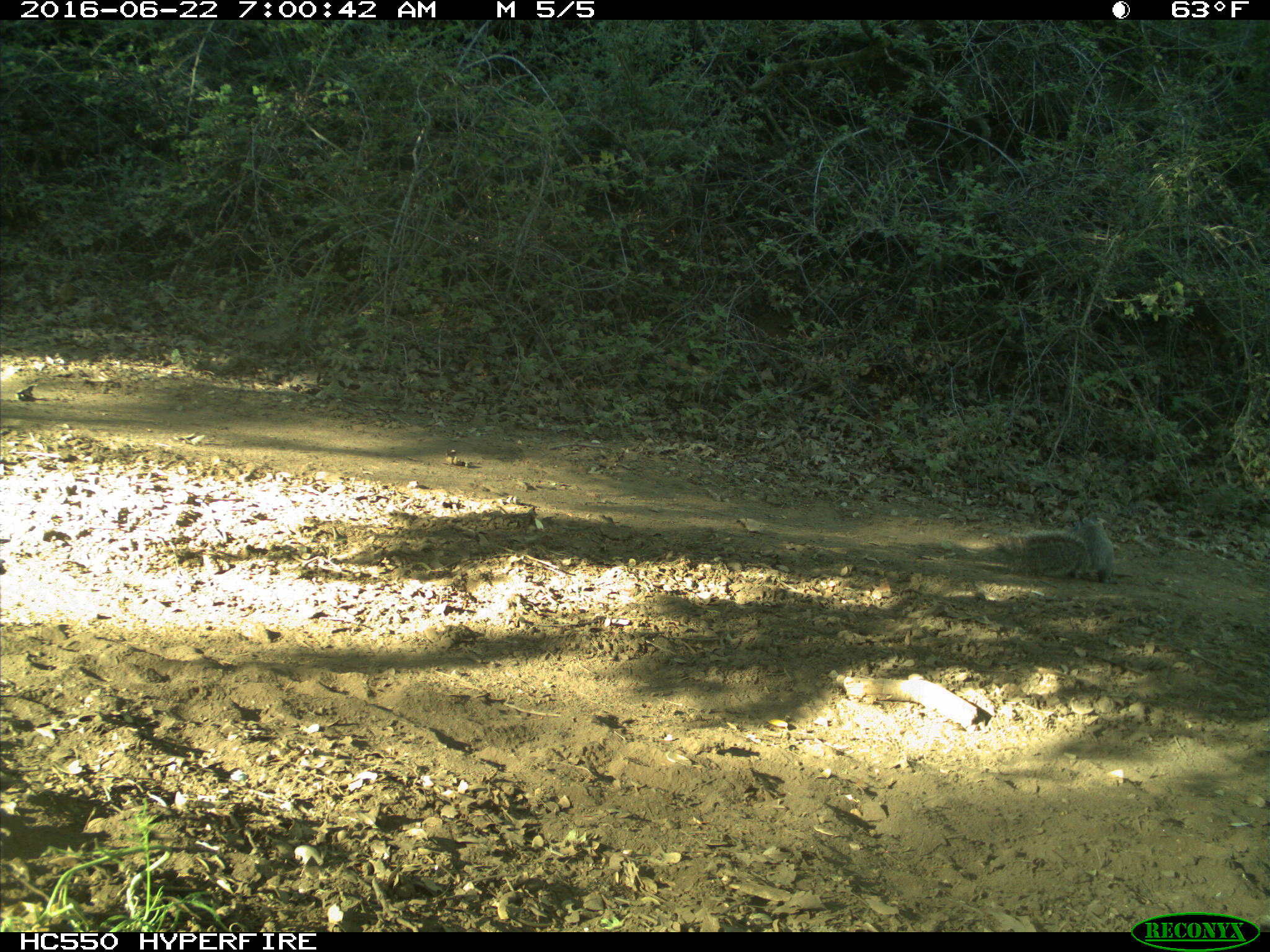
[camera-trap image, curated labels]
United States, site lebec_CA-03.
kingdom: Animalia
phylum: Chordata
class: Mammalia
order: Rodentia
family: Sciuridae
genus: Sciurus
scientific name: Sciurus carolinensis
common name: eastern gray squirrel